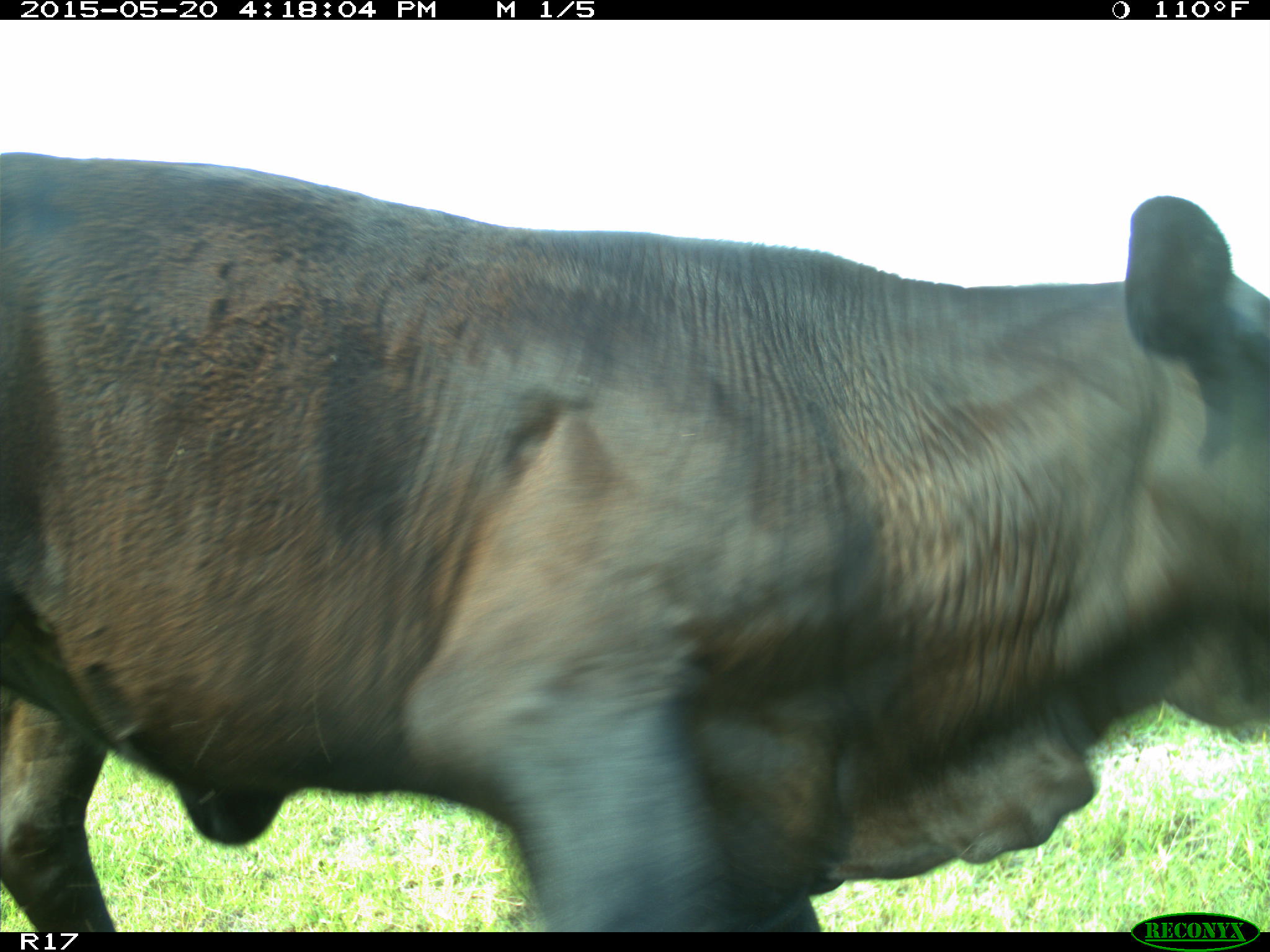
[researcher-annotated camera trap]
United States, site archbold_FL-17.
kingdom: Animalia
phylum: Chordata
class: Mammalia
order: Artiodactyla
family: Bovidae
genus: Bos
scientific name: Bos taurus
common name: domestic cow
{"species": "Bos taurus (domestic cow)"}